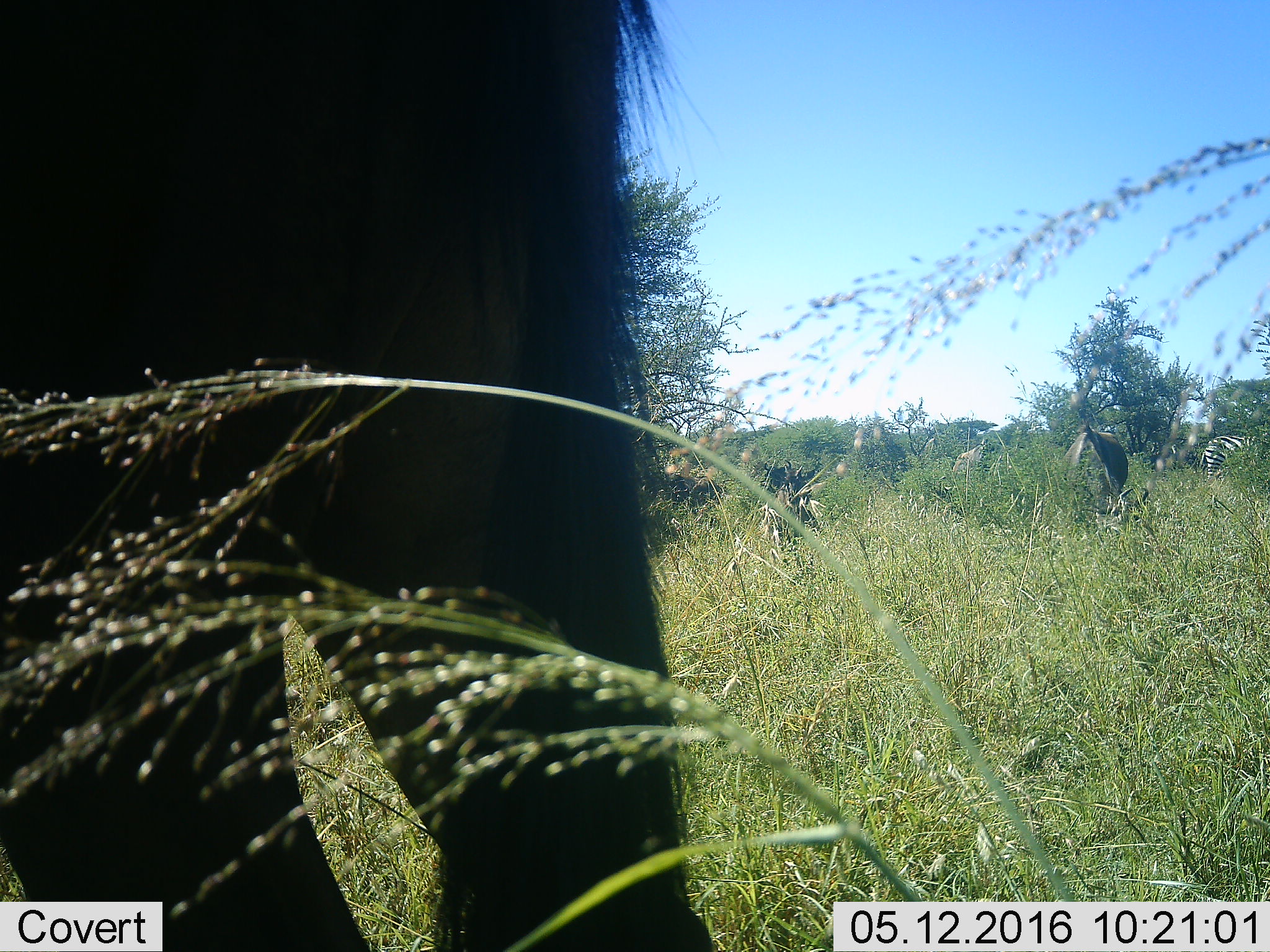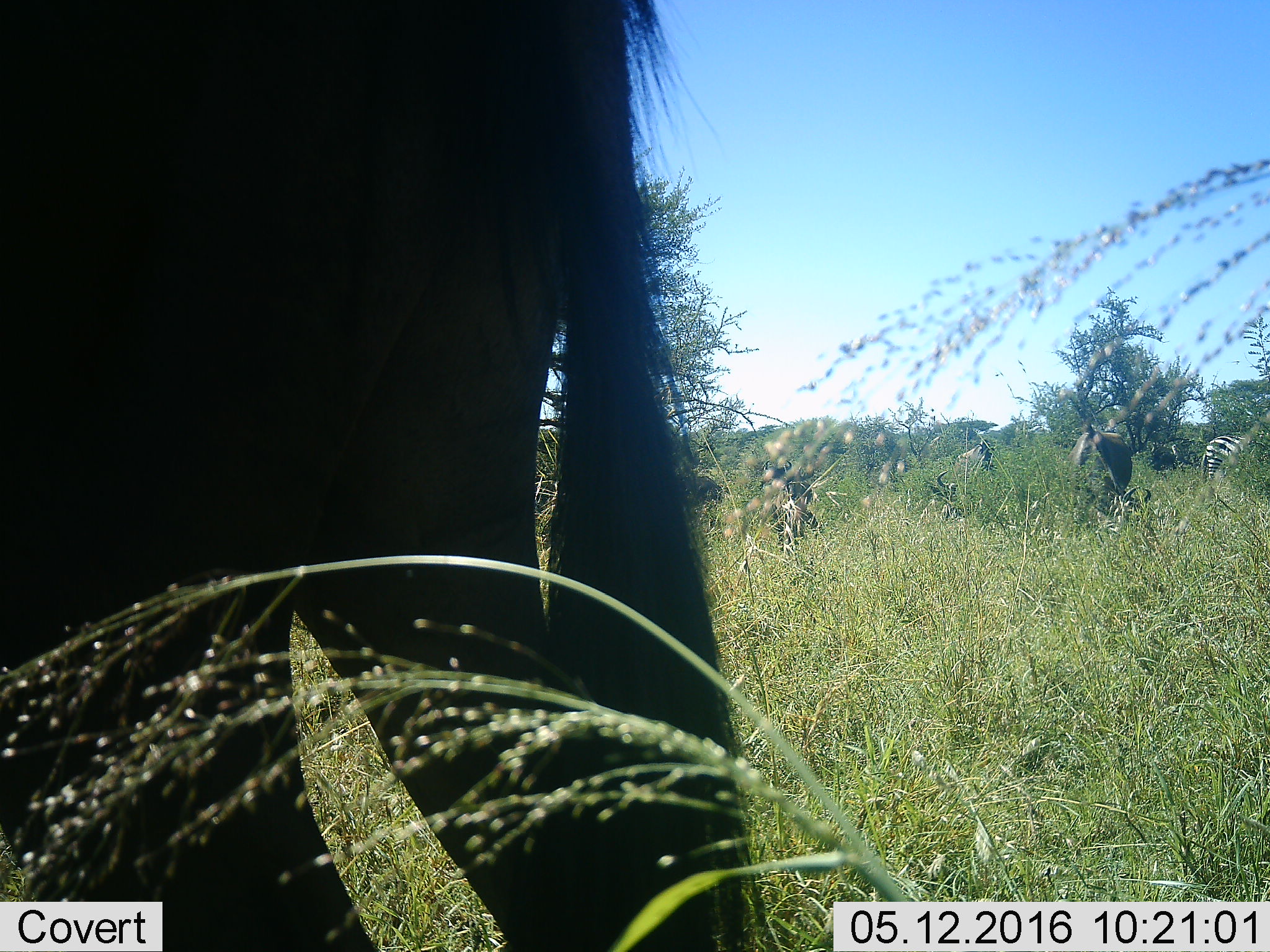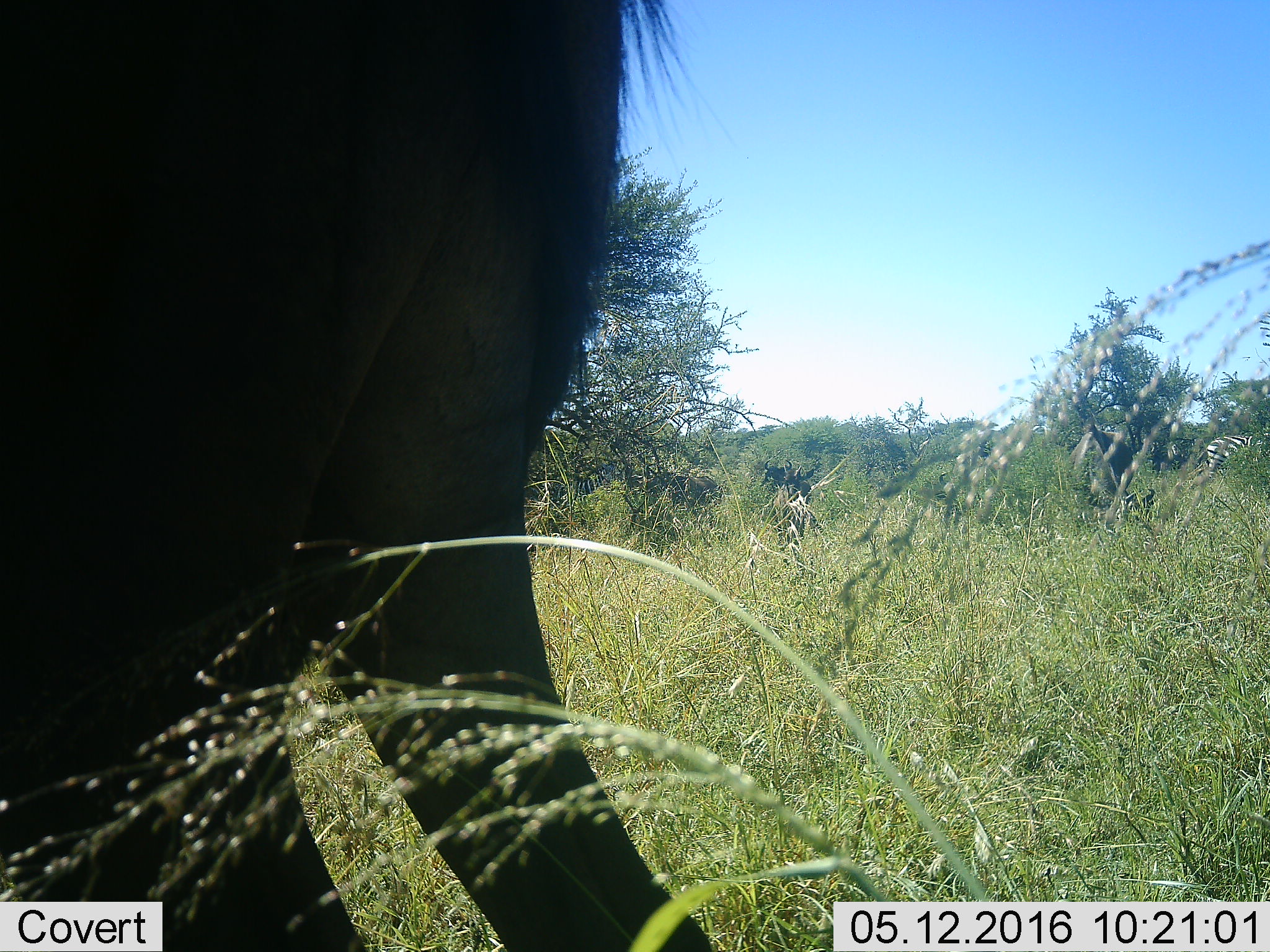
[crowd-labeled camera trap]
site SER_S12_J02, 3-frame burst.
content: unidentified animal